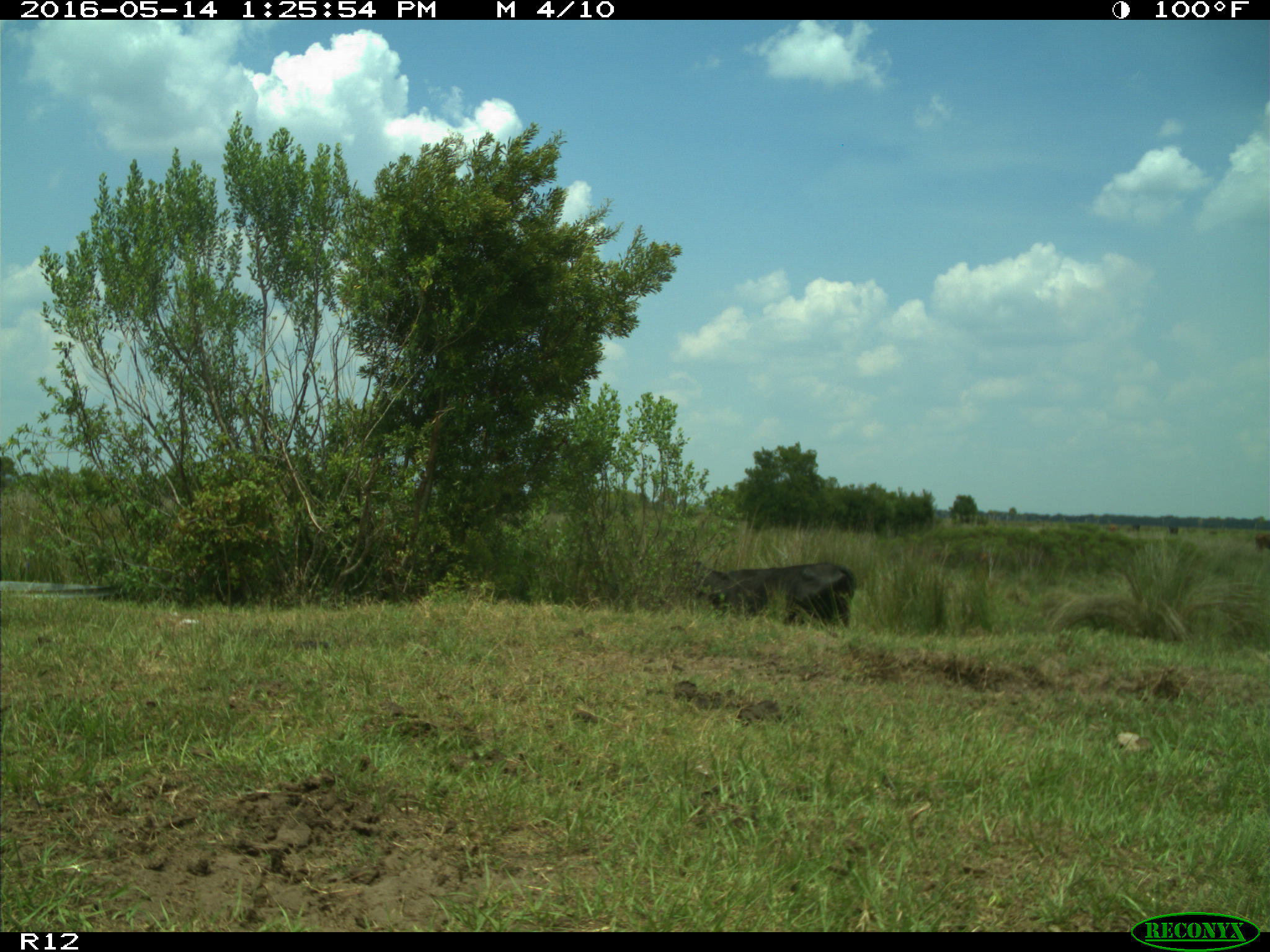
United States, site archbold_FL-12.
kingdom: Animalia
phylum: Chordata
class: Mammalia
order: Artiodactyla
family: Bovidae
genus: Bos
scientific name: Bos taurus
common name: domestic cow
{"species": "Bos taurus (domestic cow)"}